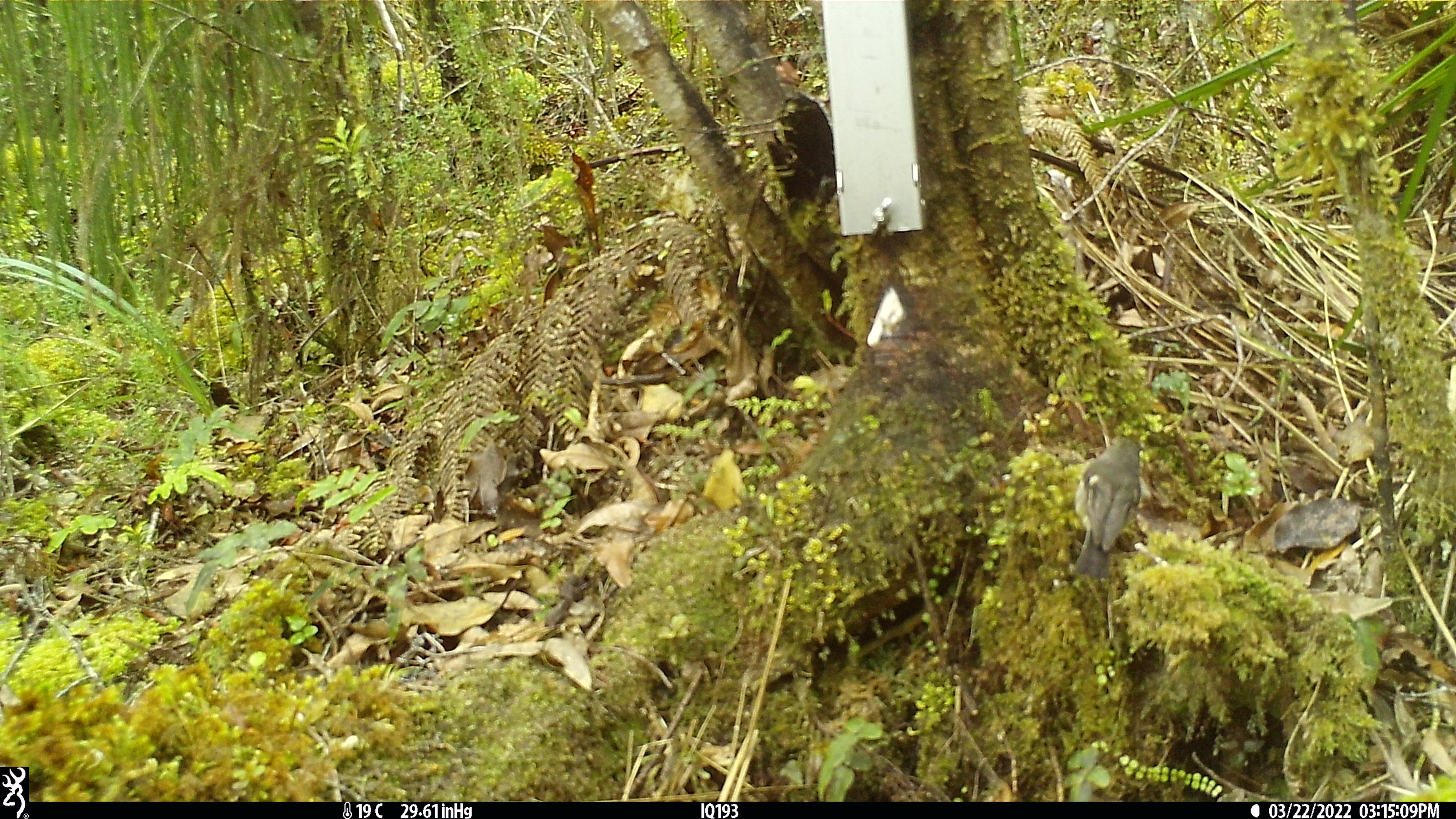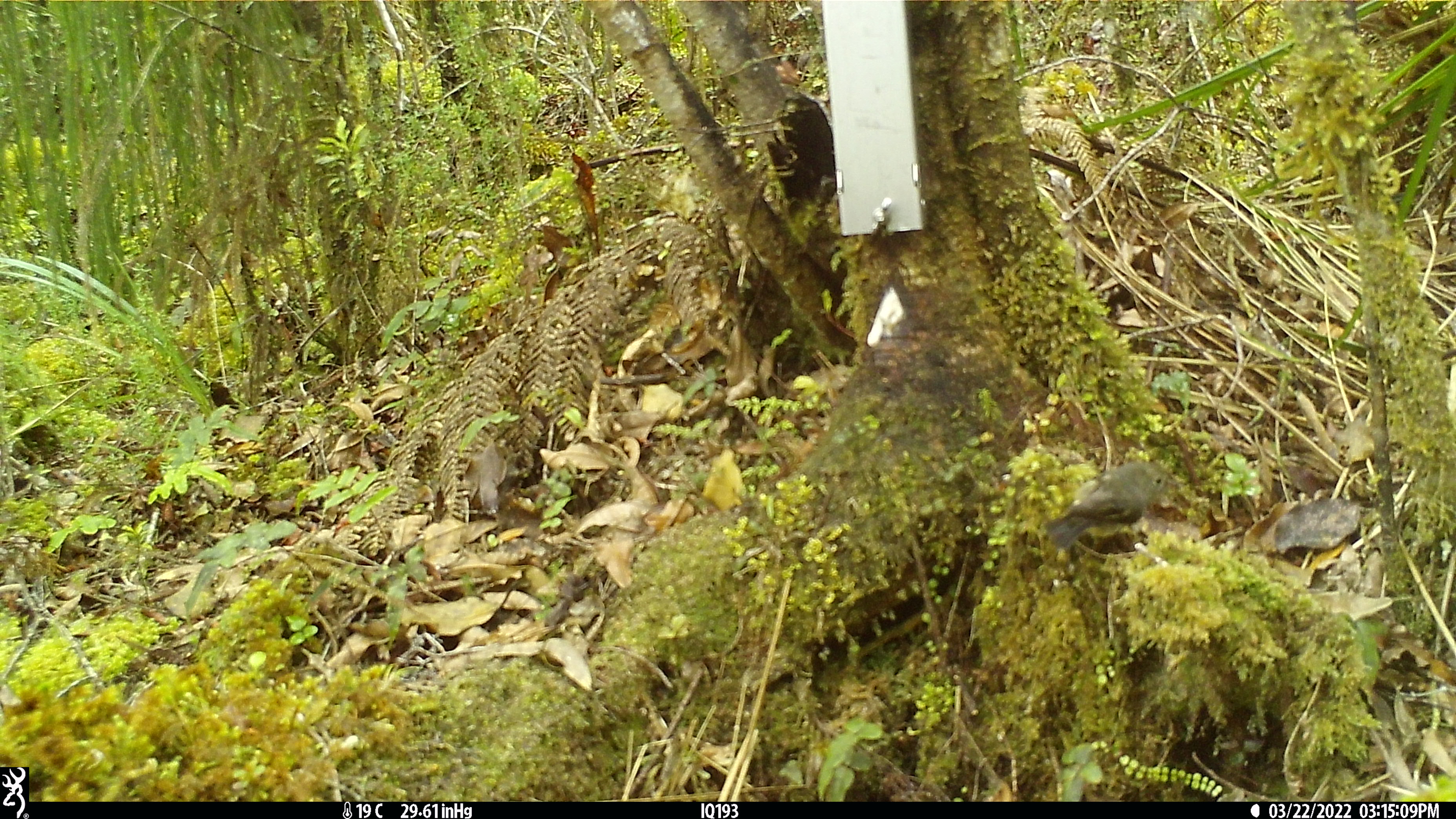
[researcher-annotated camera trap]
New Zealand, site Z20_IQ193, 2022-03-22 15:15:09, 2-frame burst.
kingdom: Animalia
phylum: Chordata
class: Aves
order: Passeriformes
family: Petroicidae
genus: Petroica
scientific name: Petroica macrocephala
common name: tomtit